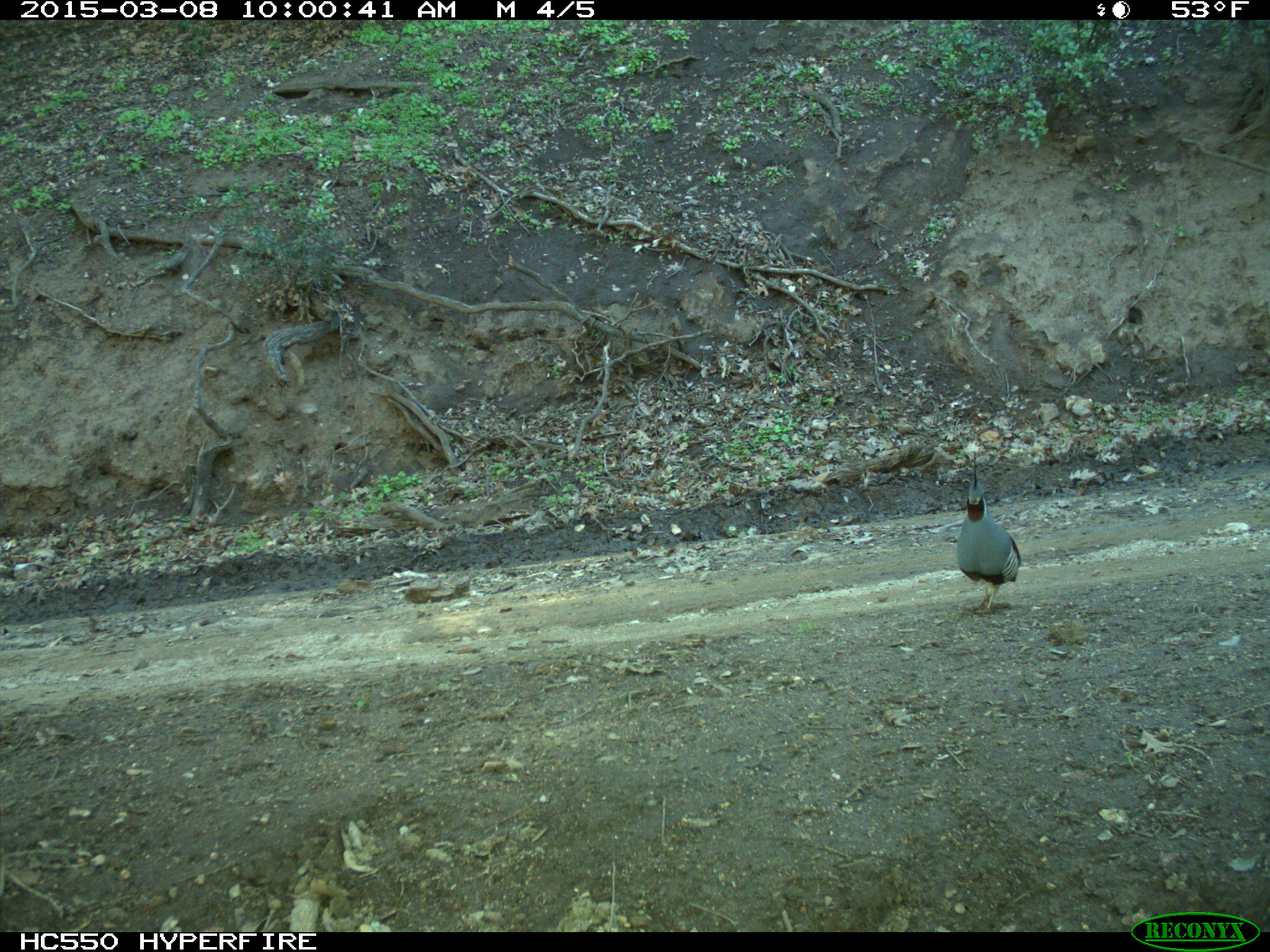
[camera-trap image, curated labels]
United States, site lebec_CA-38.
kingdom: Animalia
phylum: Chordata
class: Aves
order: Galliformes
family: Odontophoridae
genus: Callipepla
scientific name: Callipepla californica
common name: california quail